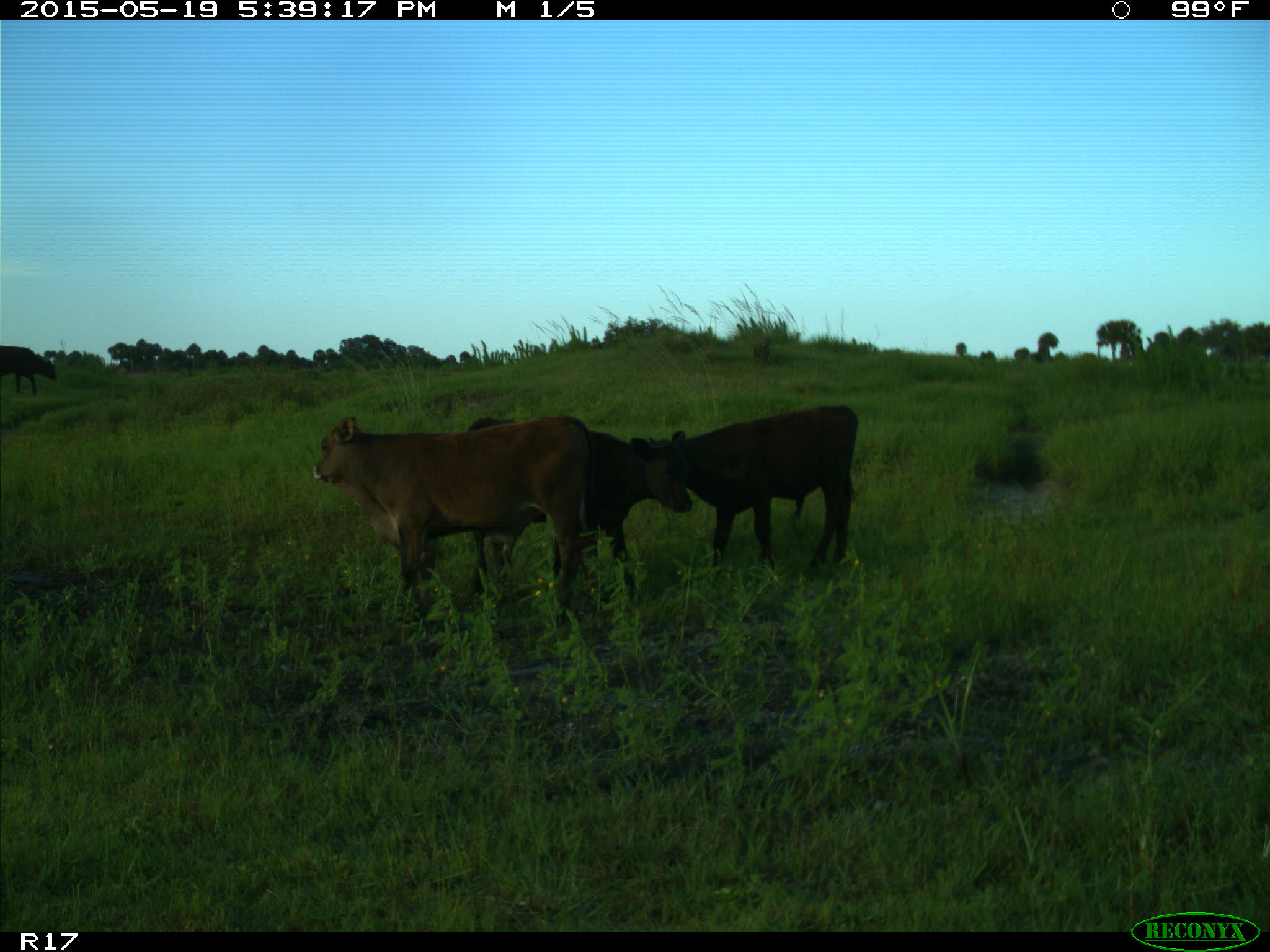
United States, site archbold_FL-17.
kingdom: Animalia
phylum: Chordata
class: Mammalia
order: Artiodactyla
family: Bovidae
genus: Bos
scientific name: Bos taurus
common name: domestic cow